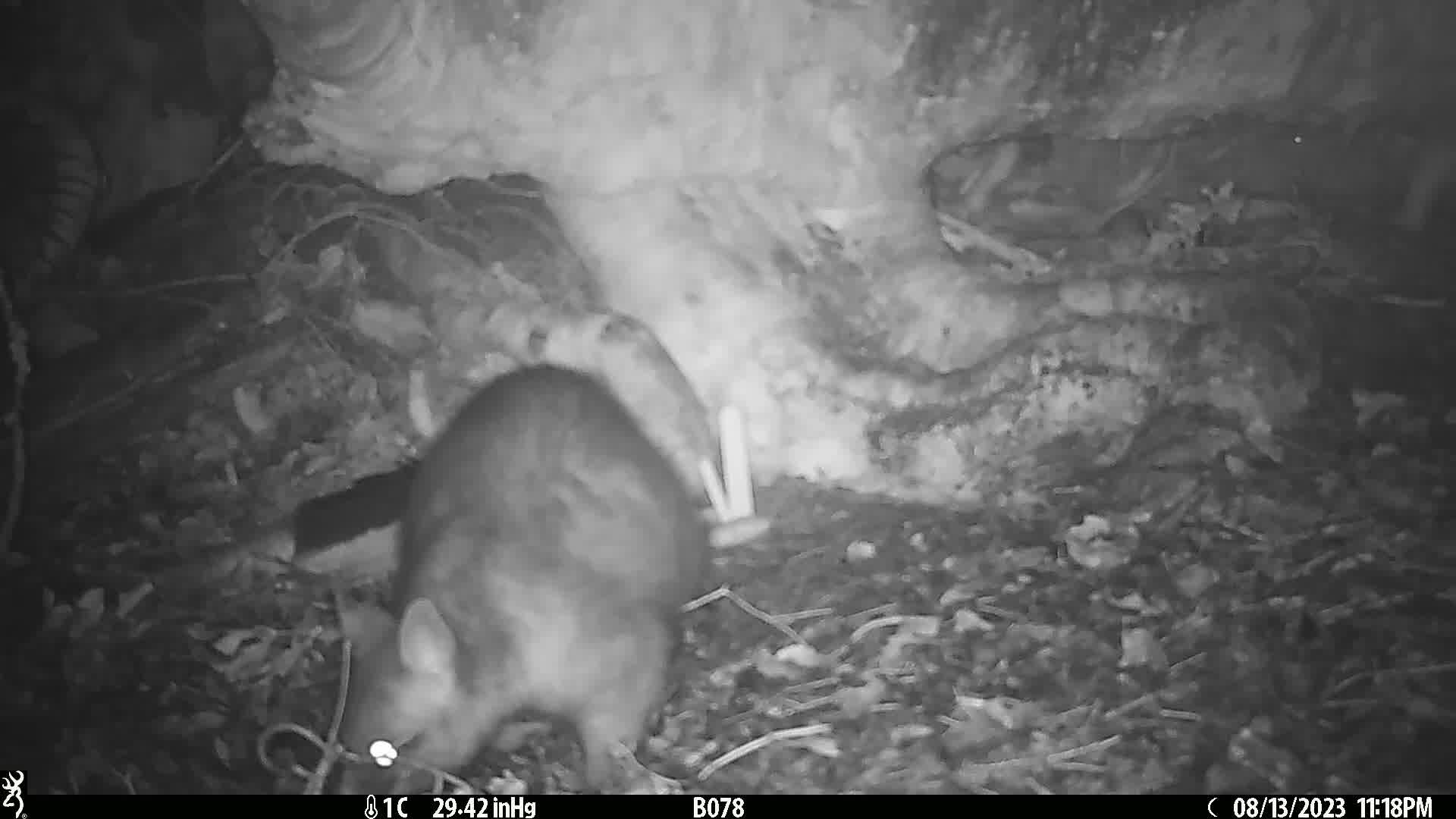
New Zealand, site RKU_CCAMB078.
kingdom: Animalia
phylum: Chordata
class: Mammalia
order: Diprotodontia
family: Phalangeridae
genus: Trichosurus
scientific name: Trichosurus vulpecula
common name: common brushtail possum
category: possum